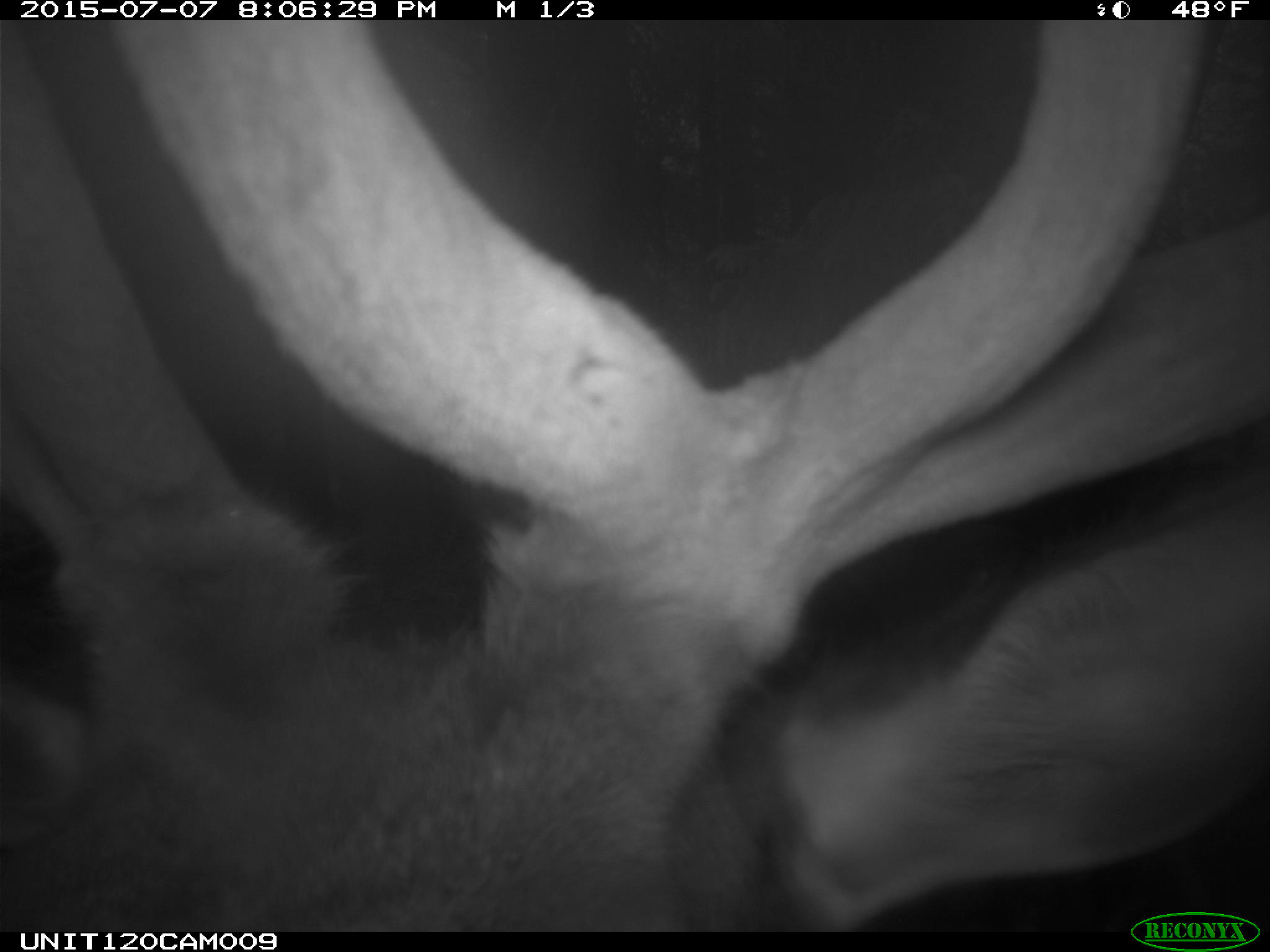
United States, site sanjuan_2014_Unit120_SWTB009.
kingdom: Animalia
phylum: Chordata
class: Mammalia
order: Artiodactyla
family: Cervidae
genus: Cervus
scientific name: Cervus elaphus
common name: red deer